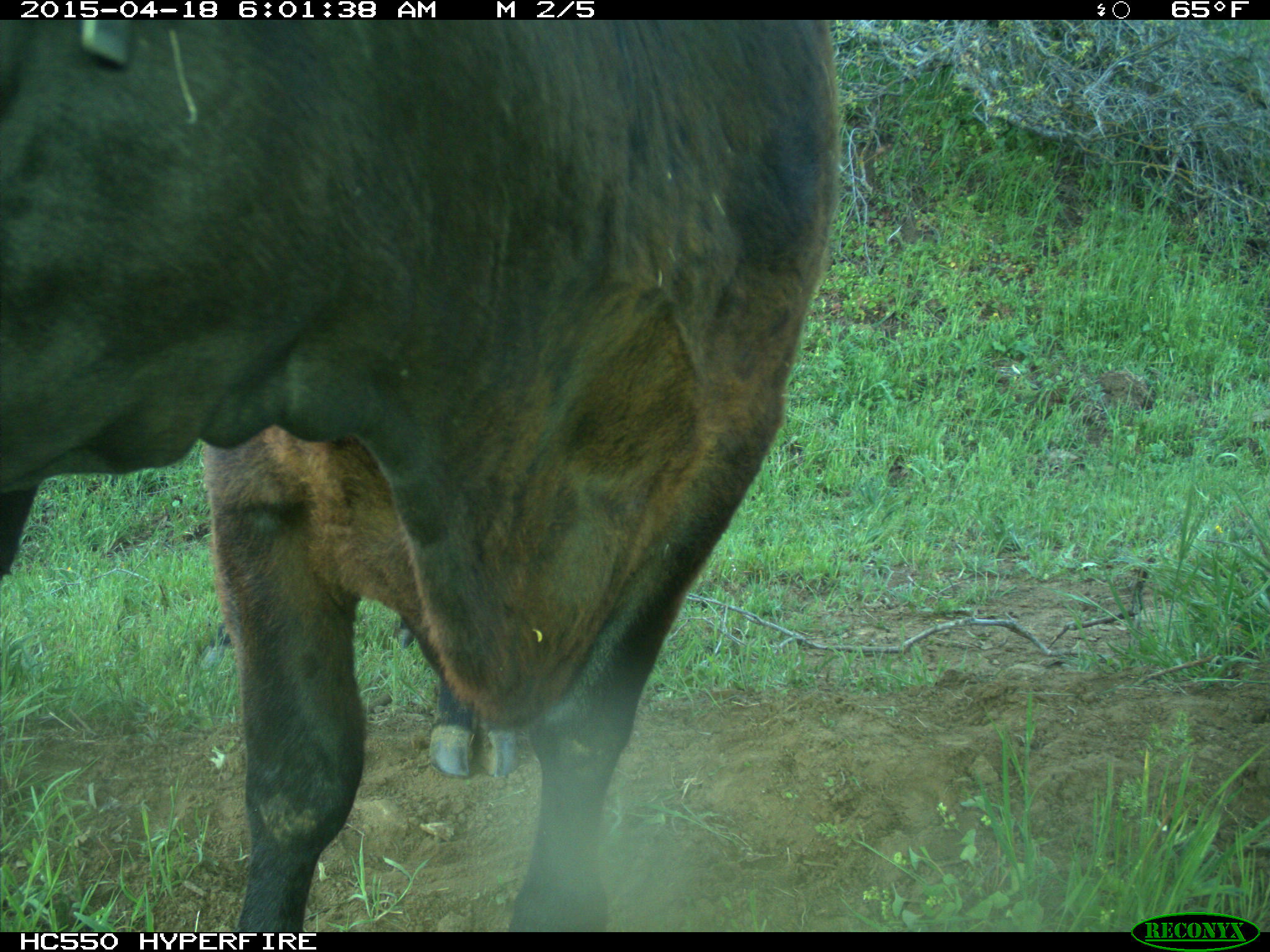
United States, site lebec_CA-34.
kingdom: Animalia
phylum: Chordata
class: Mammalia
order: Artiodactyla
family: Bovidae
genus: Bos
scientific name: Bos taurus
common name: domestic cow